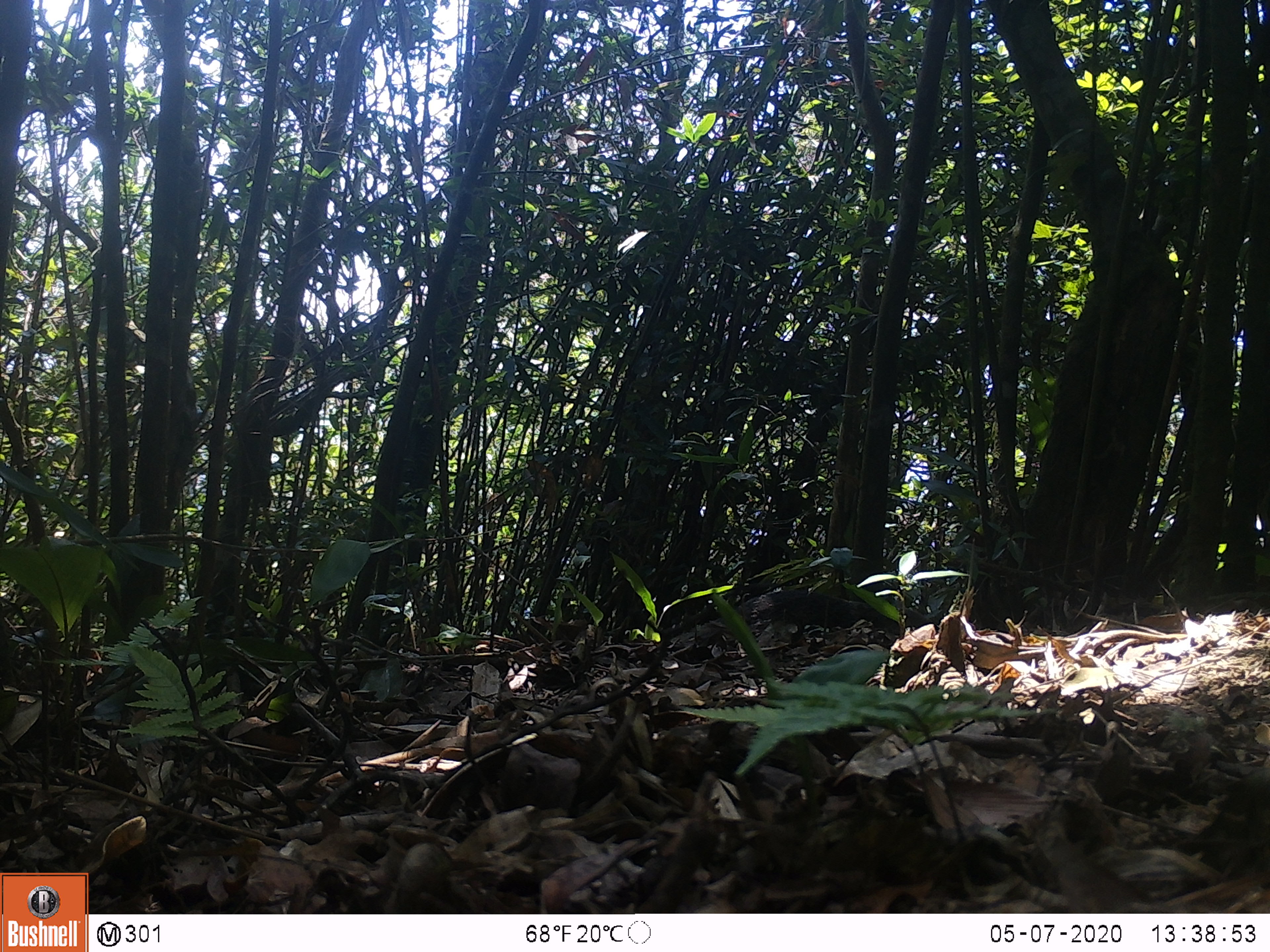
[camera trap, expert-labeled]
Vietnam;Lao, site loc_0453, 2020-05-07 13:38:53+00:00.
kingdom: Animalia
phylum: Chordata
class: Mammalia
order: Carnivora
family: Herpestidae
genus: Urva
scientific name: Urva urva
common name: crab-eating mongoose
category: crab eating mongoose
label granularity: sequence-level